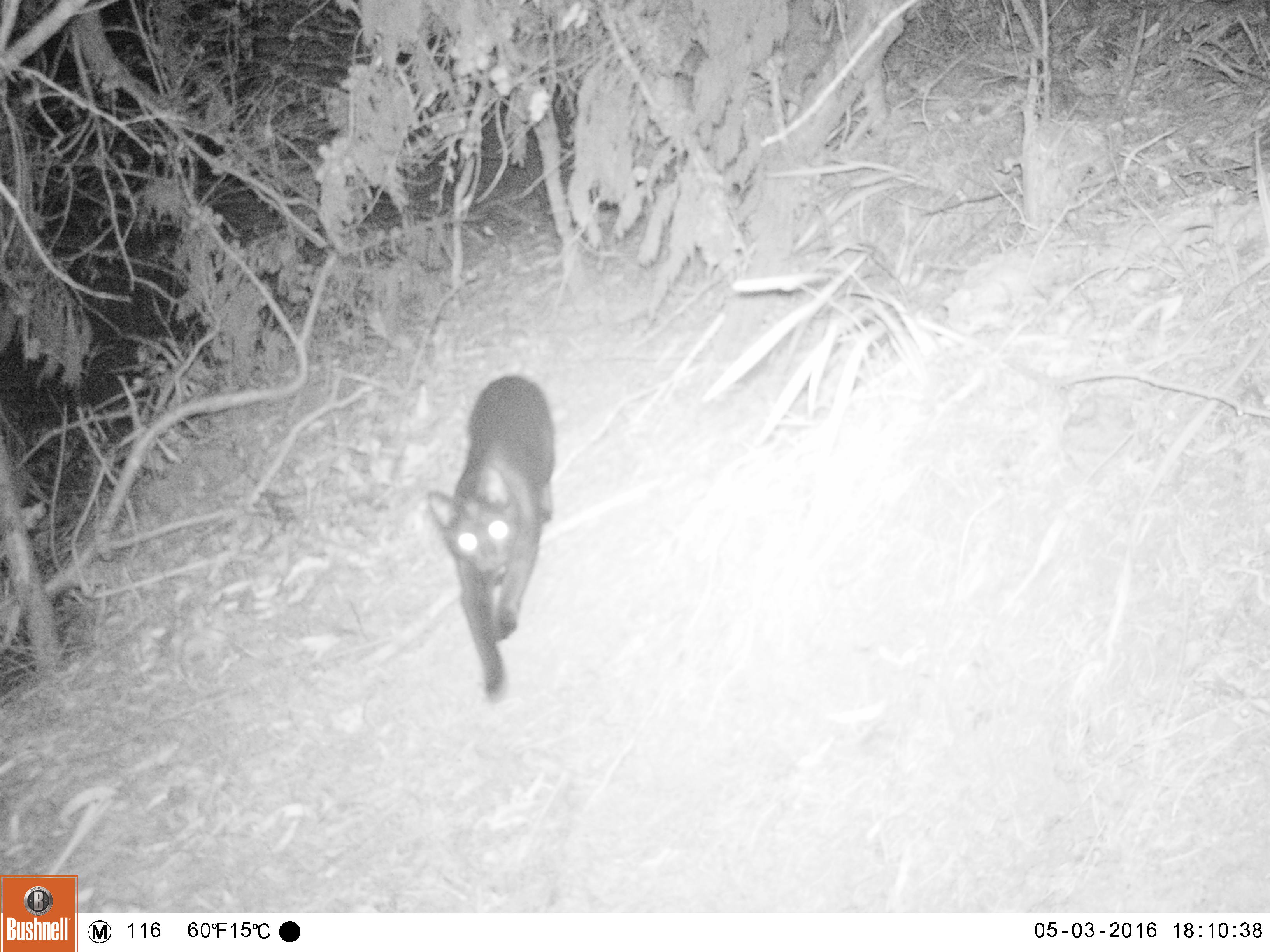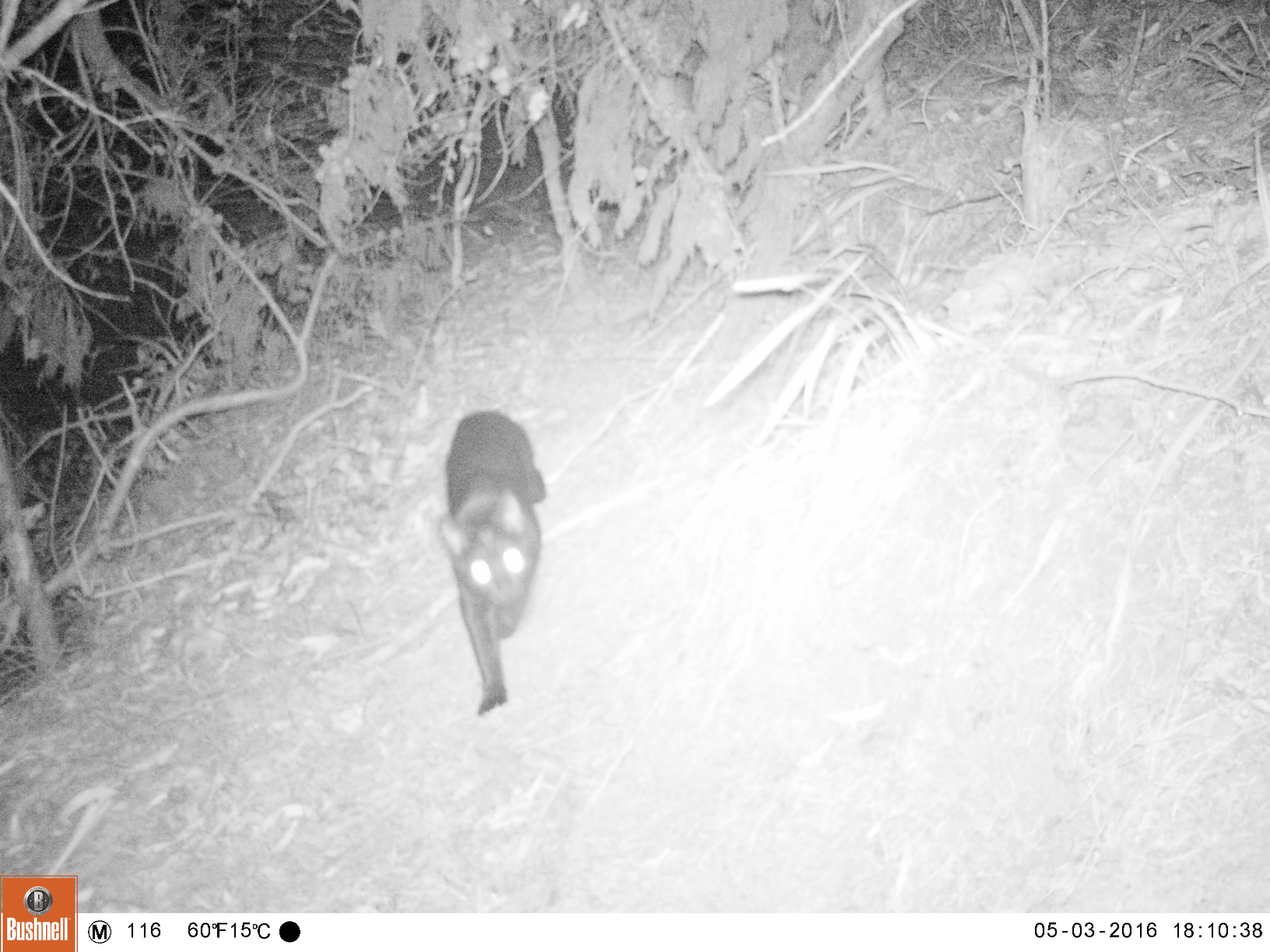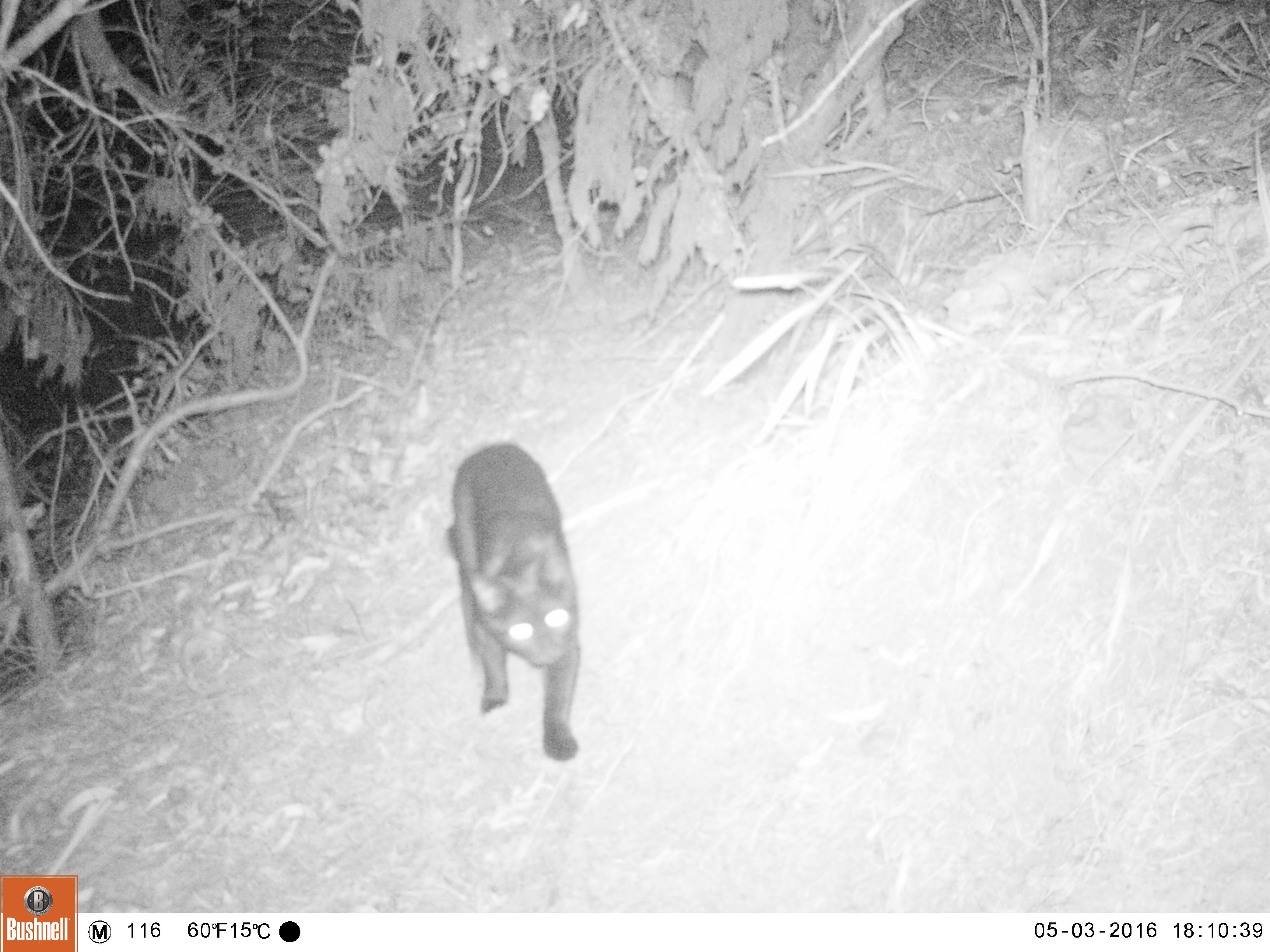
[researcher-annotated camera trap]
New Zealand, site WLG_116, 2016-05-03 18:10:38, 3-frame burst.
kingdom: Animalia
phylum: Chordata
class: Mammalia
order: Carnivora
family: Felidae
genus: Felis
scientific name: Felis catus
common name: domestic cat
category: cat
Cat (domestic cat) (Felis catus).